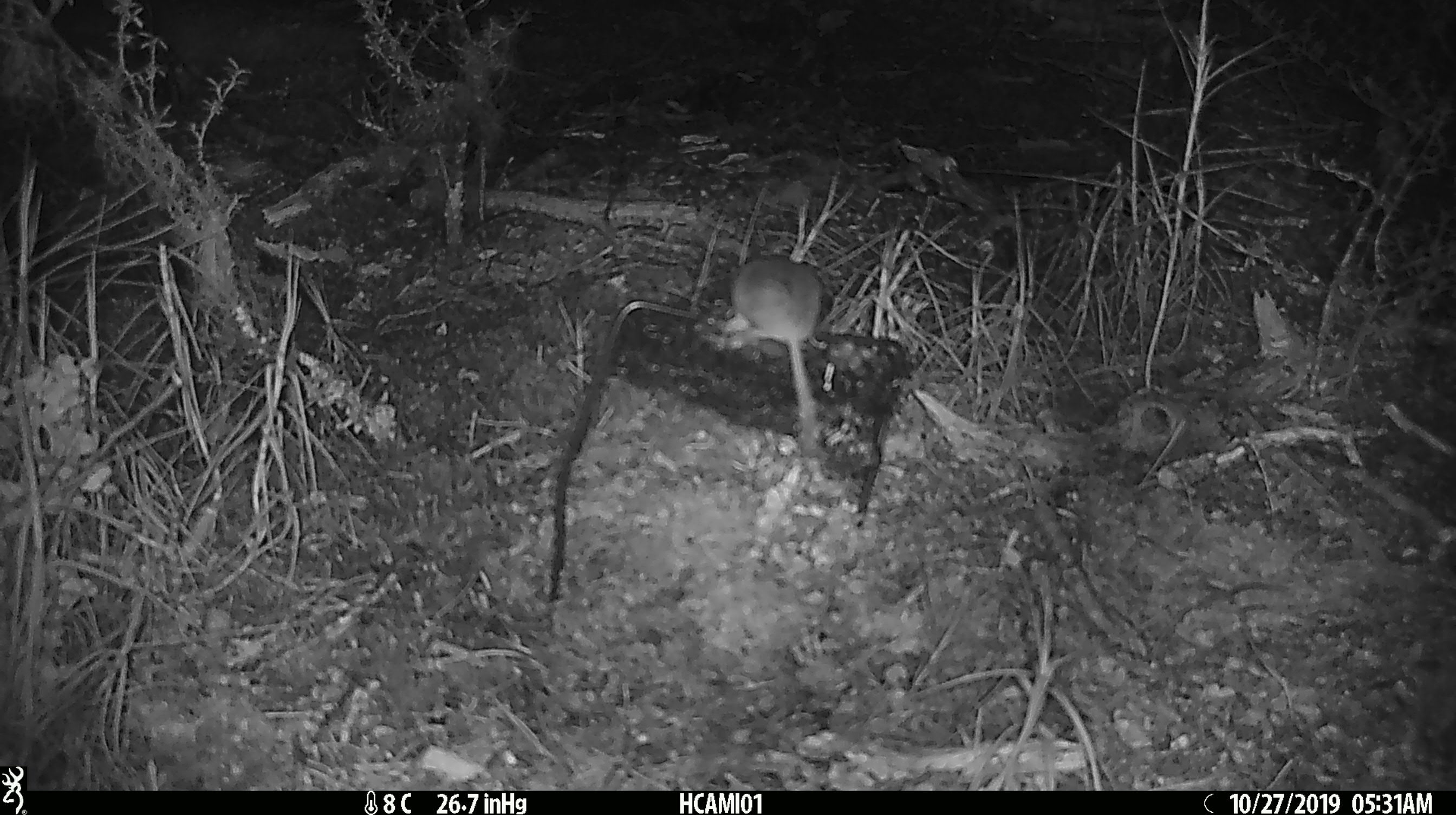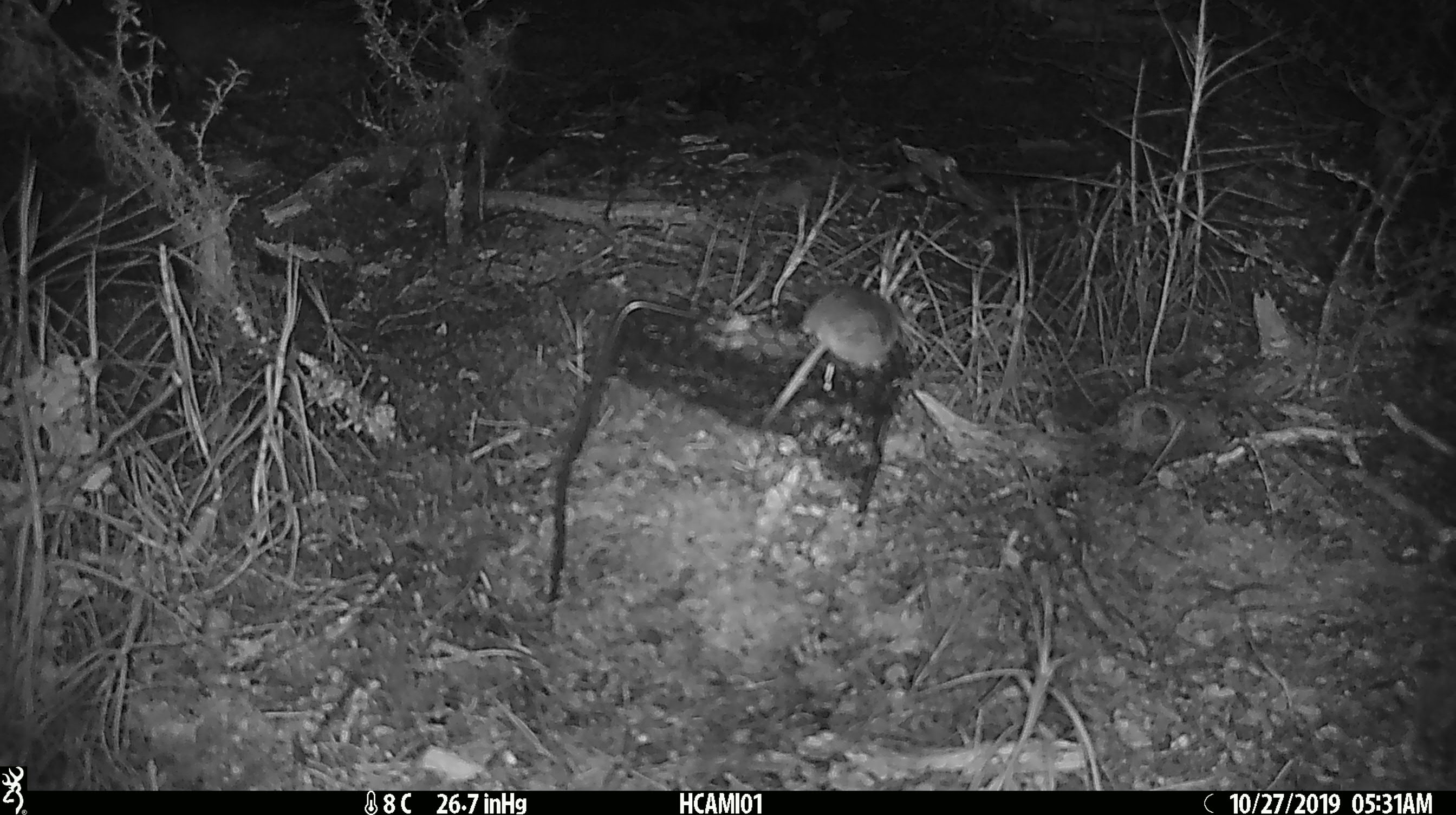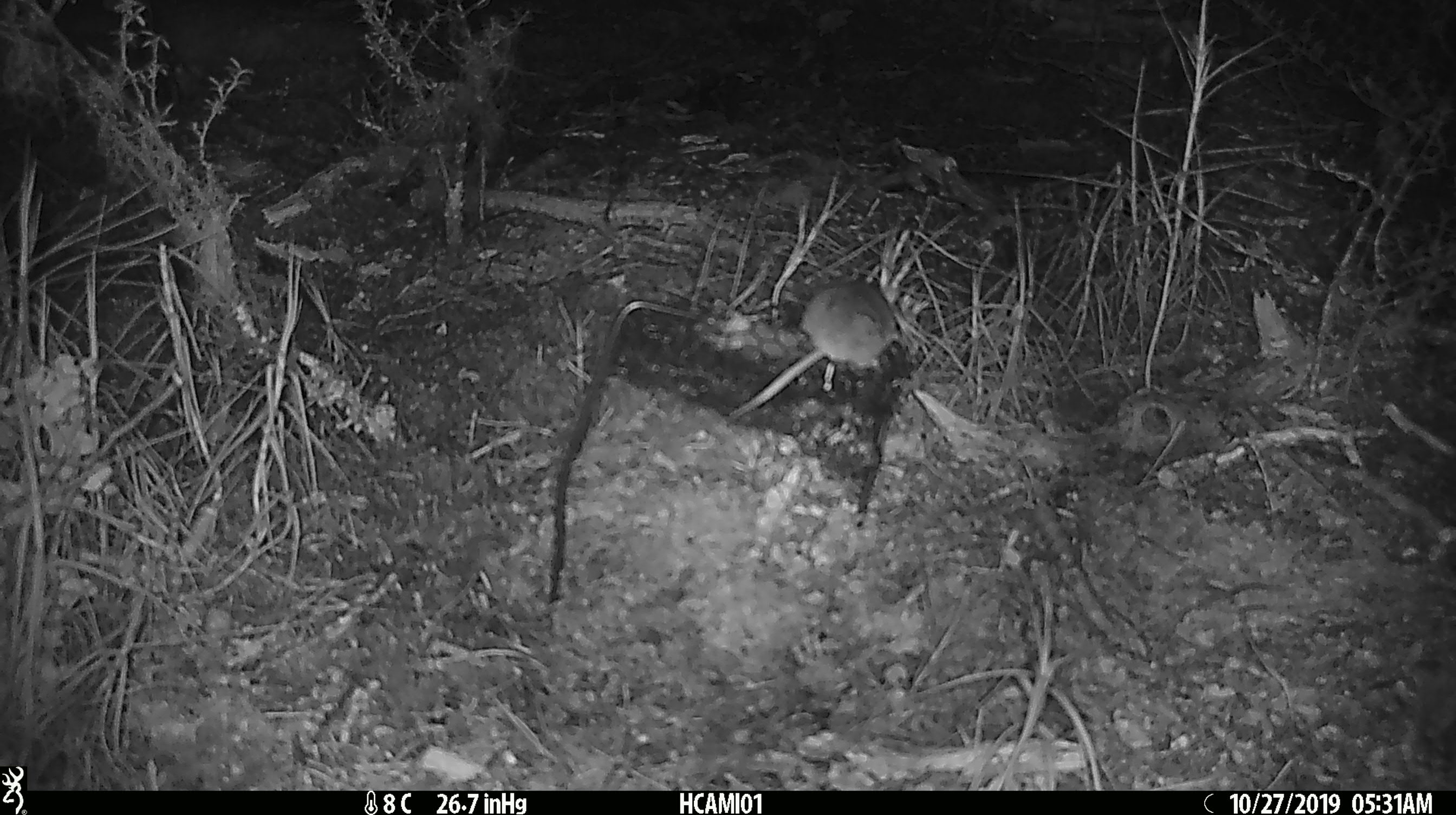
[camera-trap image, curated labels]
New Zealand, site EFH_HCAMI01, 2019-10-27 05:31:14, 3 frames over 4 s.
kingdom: Animalia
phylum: Chordata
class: Mammalia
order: Rodentia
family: Muridae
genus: Mus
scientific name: Mus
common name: mouse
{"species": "mouse (Mus)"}